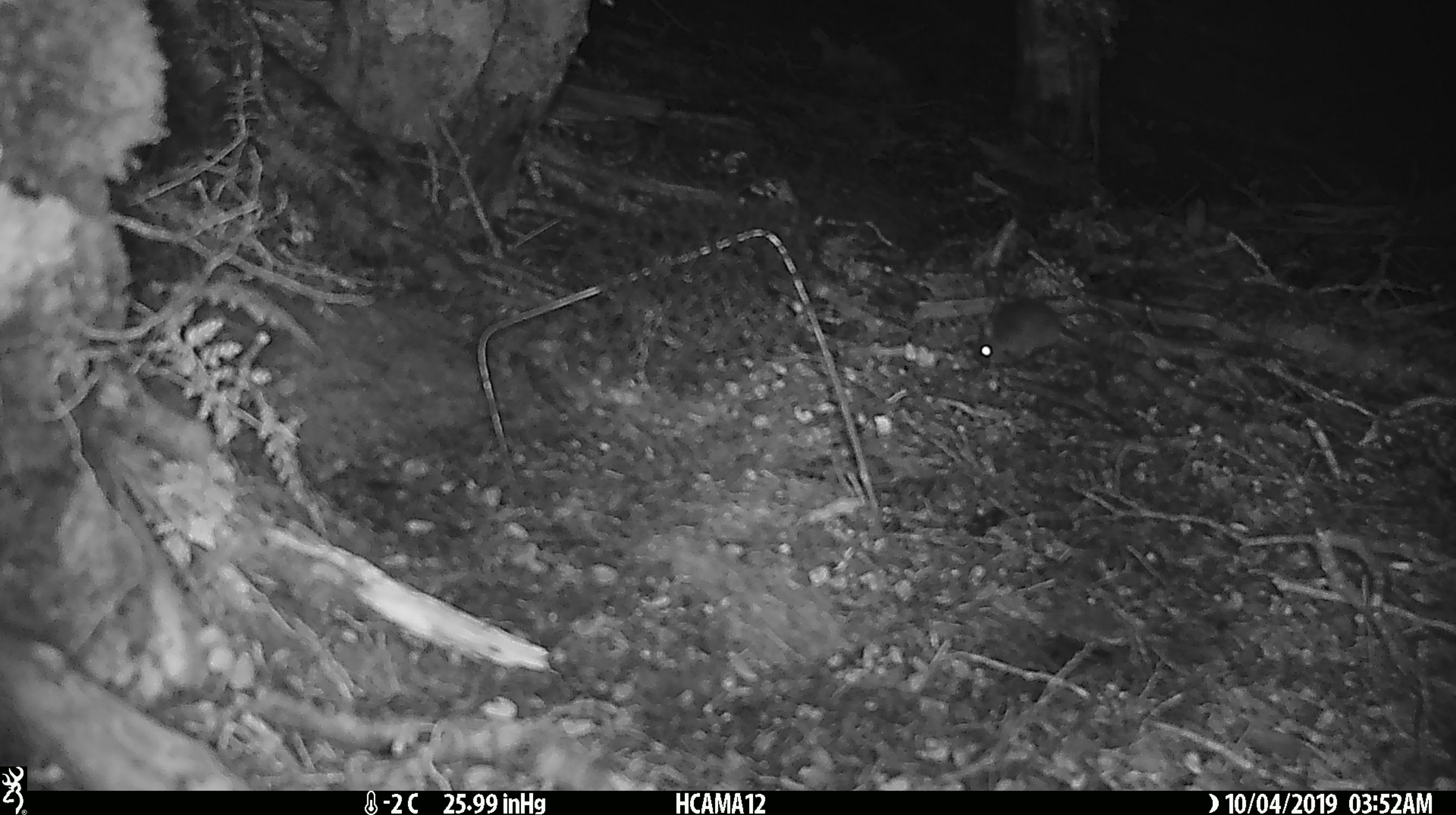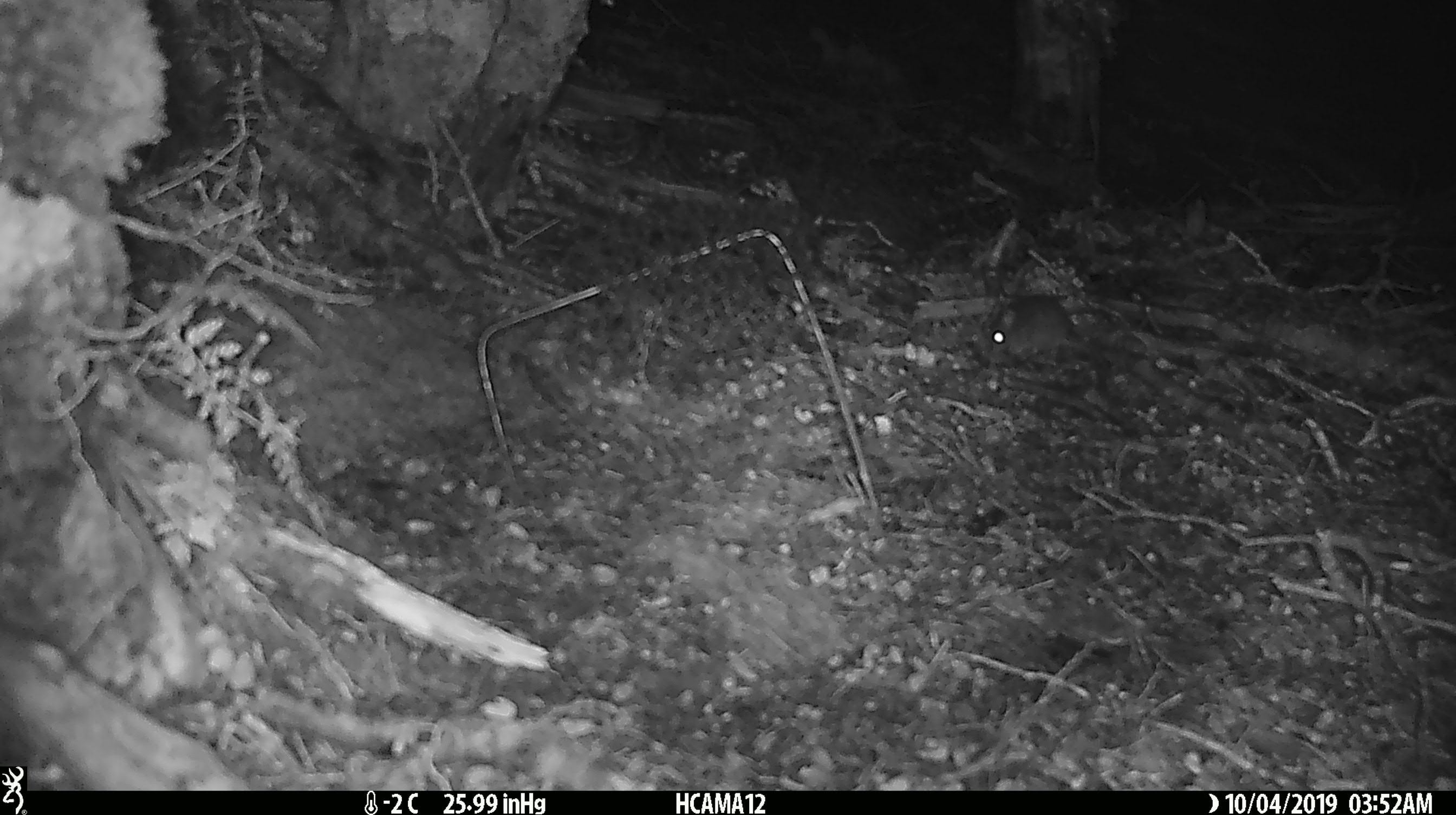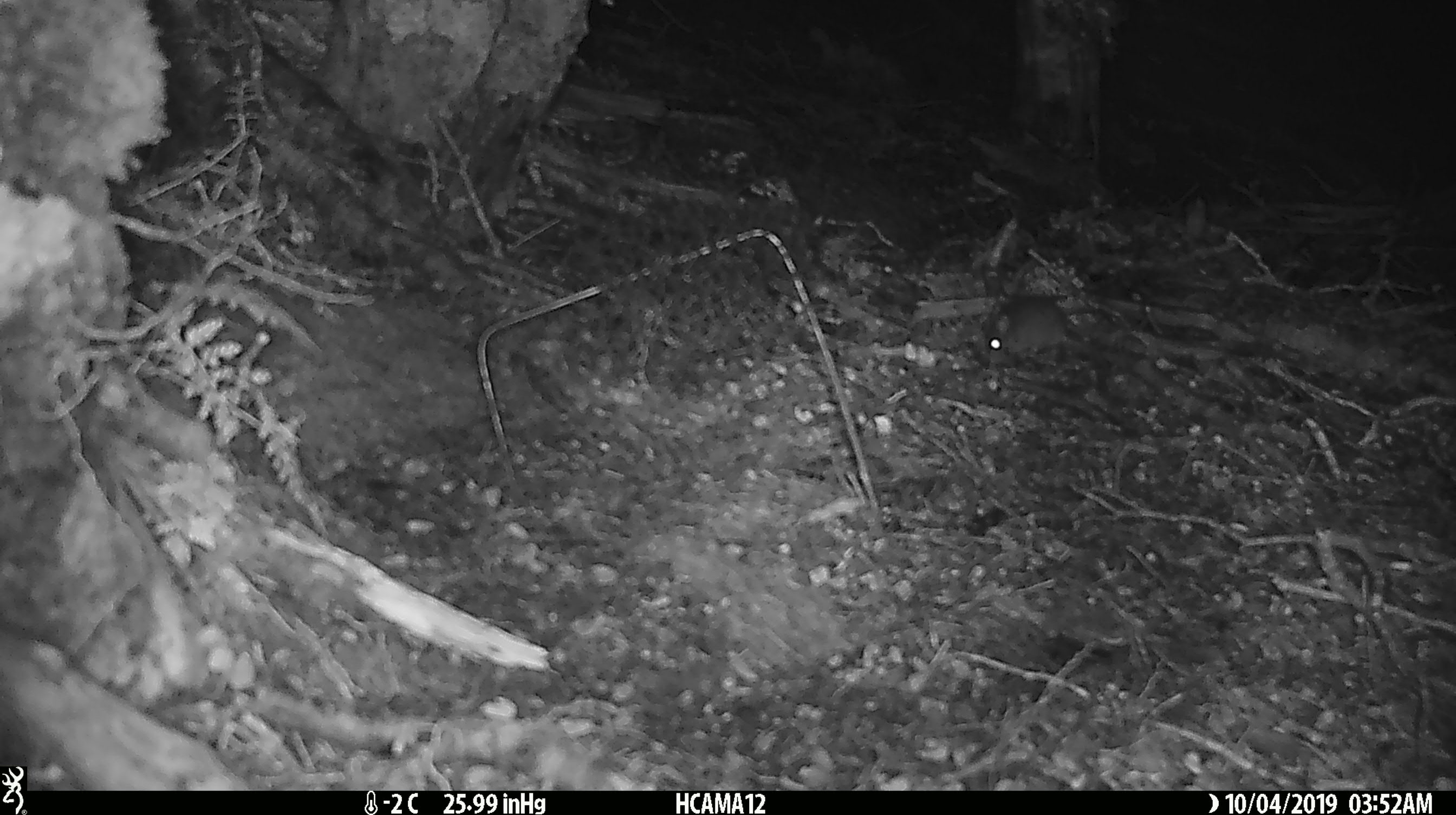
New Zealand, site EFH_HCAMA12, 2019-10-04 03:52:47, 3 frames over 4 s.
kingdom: Animalia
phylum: Chordata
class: Mammalia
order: Rodentia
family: Muridae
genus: Mus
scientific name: Mus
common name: mouse